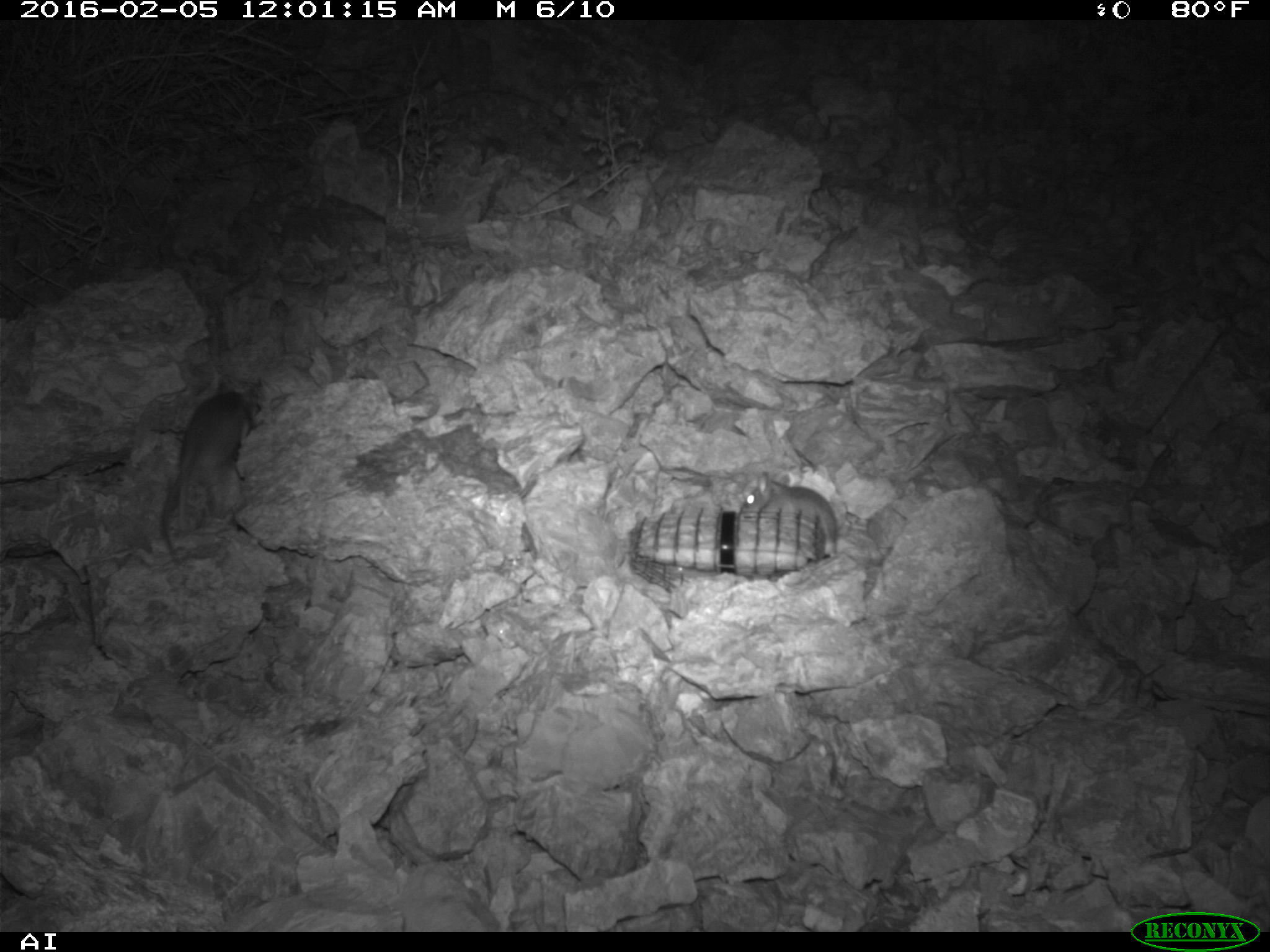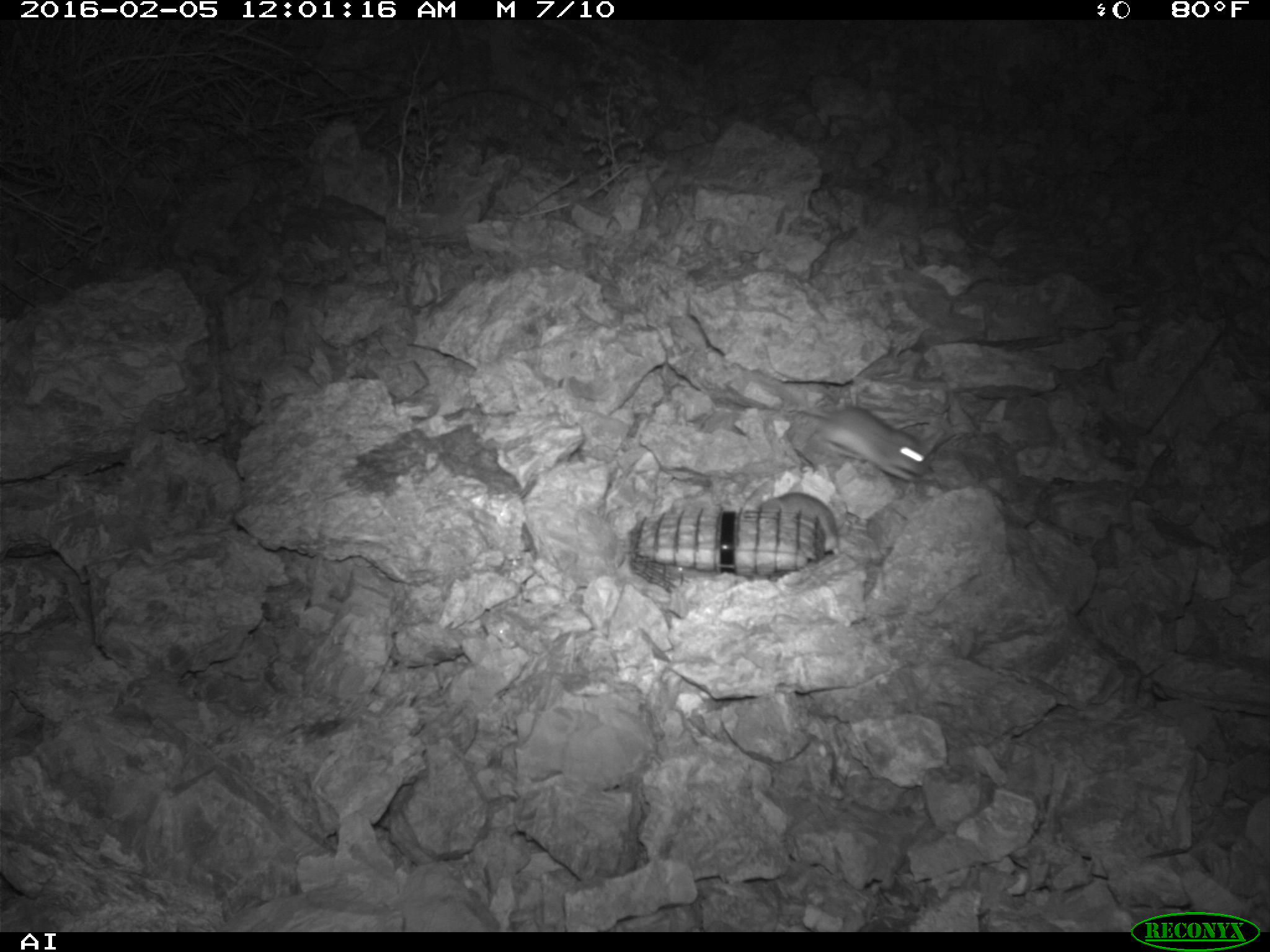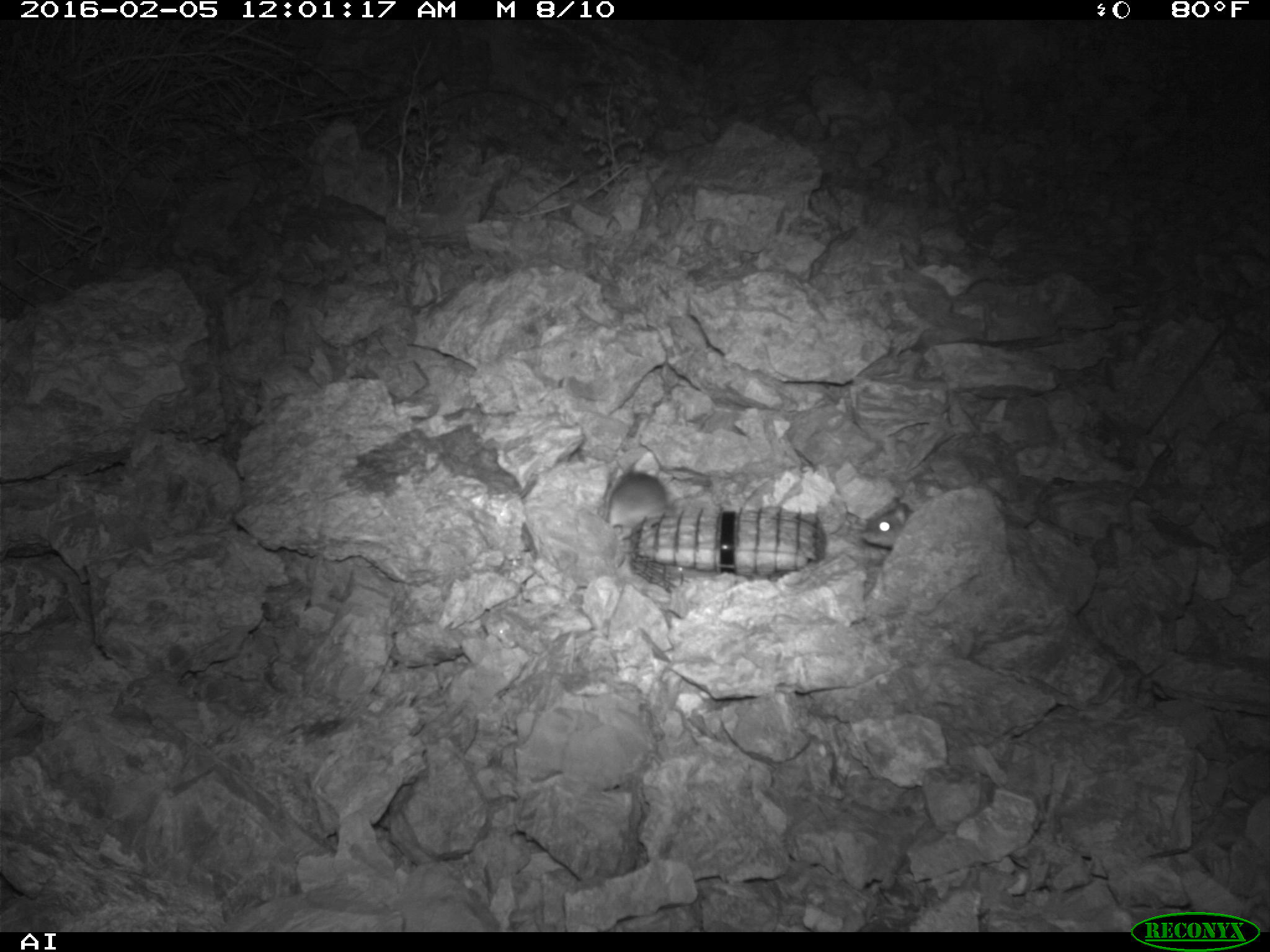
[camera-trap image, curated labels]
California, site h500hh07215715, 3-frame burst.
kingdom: Animalia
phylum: Chordata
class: Mammalia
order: Rodentia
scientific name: Rodentia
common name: rodent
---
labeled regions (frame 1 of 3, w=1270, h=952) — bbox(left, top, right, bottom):
rodent: bbox(161, 380, 262, 563); bbox(742, 472, 836, 557)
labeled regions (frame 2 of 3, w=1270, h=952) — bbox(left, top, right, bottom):
rodent: bbox(795, 401, 938, 482); bbox(757, 490, 840, 556)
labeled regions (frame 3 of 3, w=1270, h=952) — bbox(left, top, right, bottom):
rodent: bbox(608, 471, 666, 538); bbox(861, 496, 916, 548)